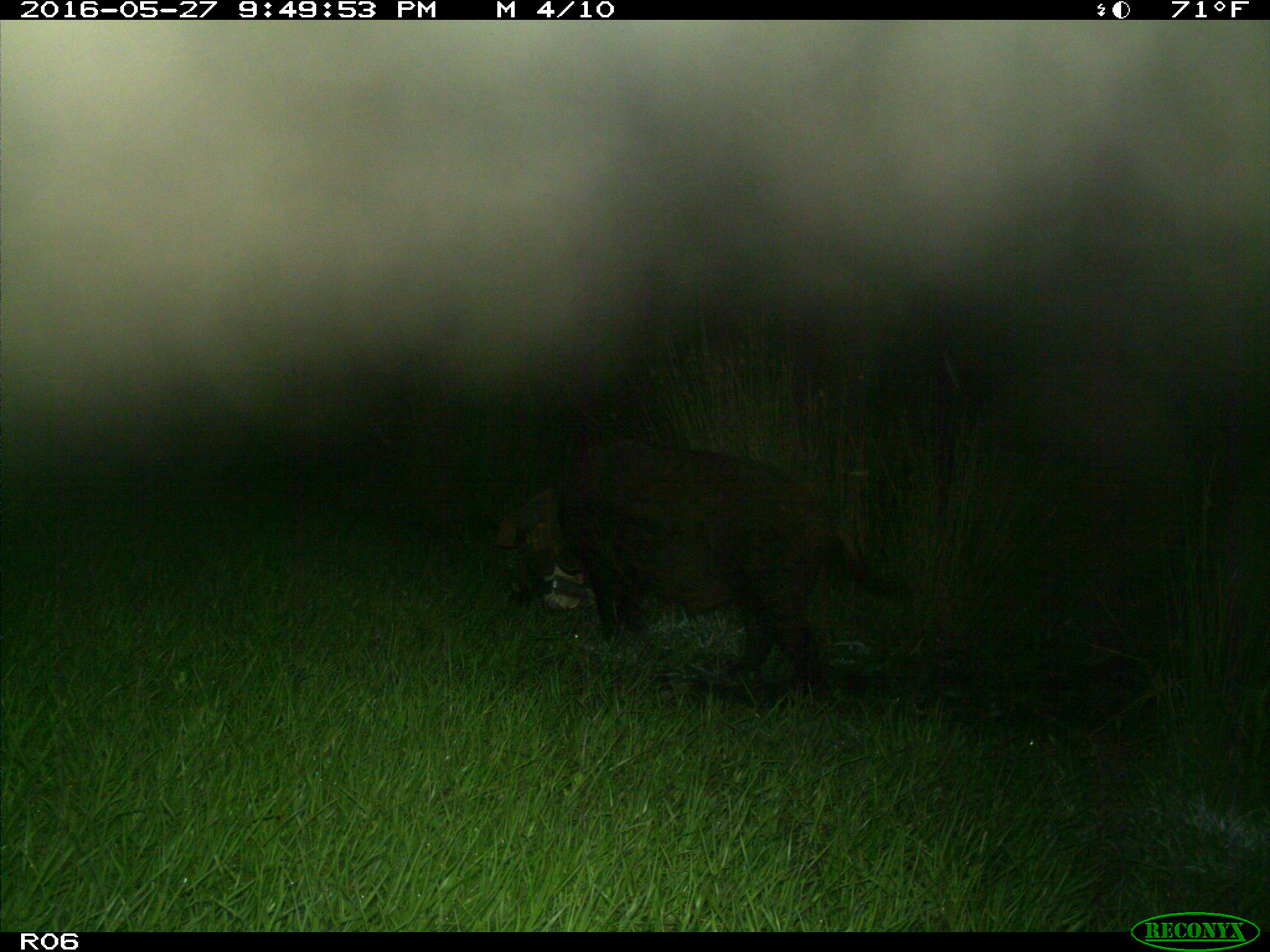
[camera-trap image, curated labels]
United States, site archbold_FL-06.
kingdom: Animalia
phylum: Chordata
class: Mammalia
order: Artiodactyla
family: Suidae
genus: Sus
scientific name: Sus scrofa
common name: wild boar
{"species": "Sus scrofa (wild boar)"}